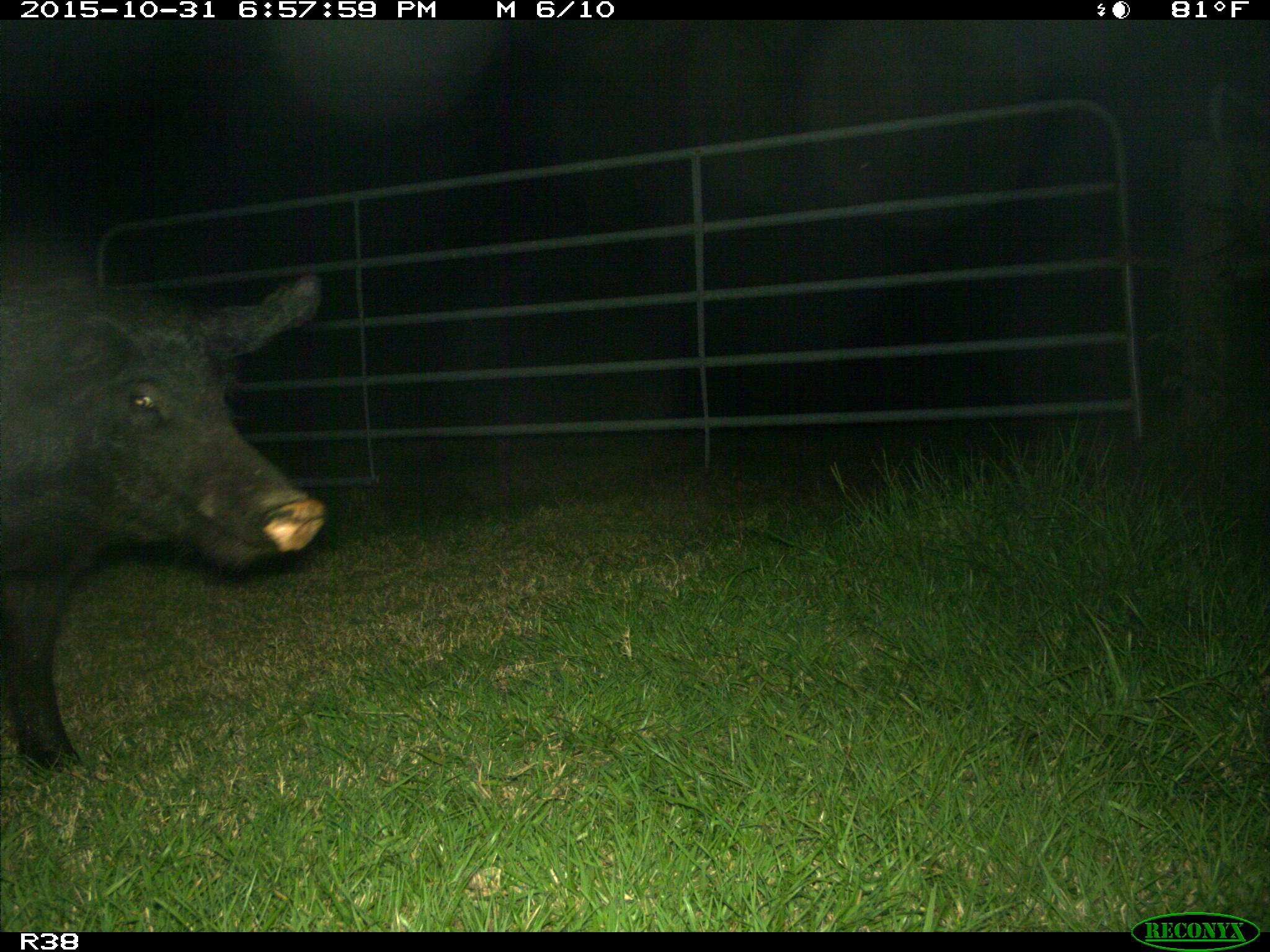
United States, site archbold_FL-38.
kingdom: Animalia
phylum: Chordata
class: Mammalia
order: Artiodactyla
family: Suidae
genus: Sus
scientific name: Sus scrofa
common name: wild boar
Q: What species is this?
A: Sus scrofa (wild boar).